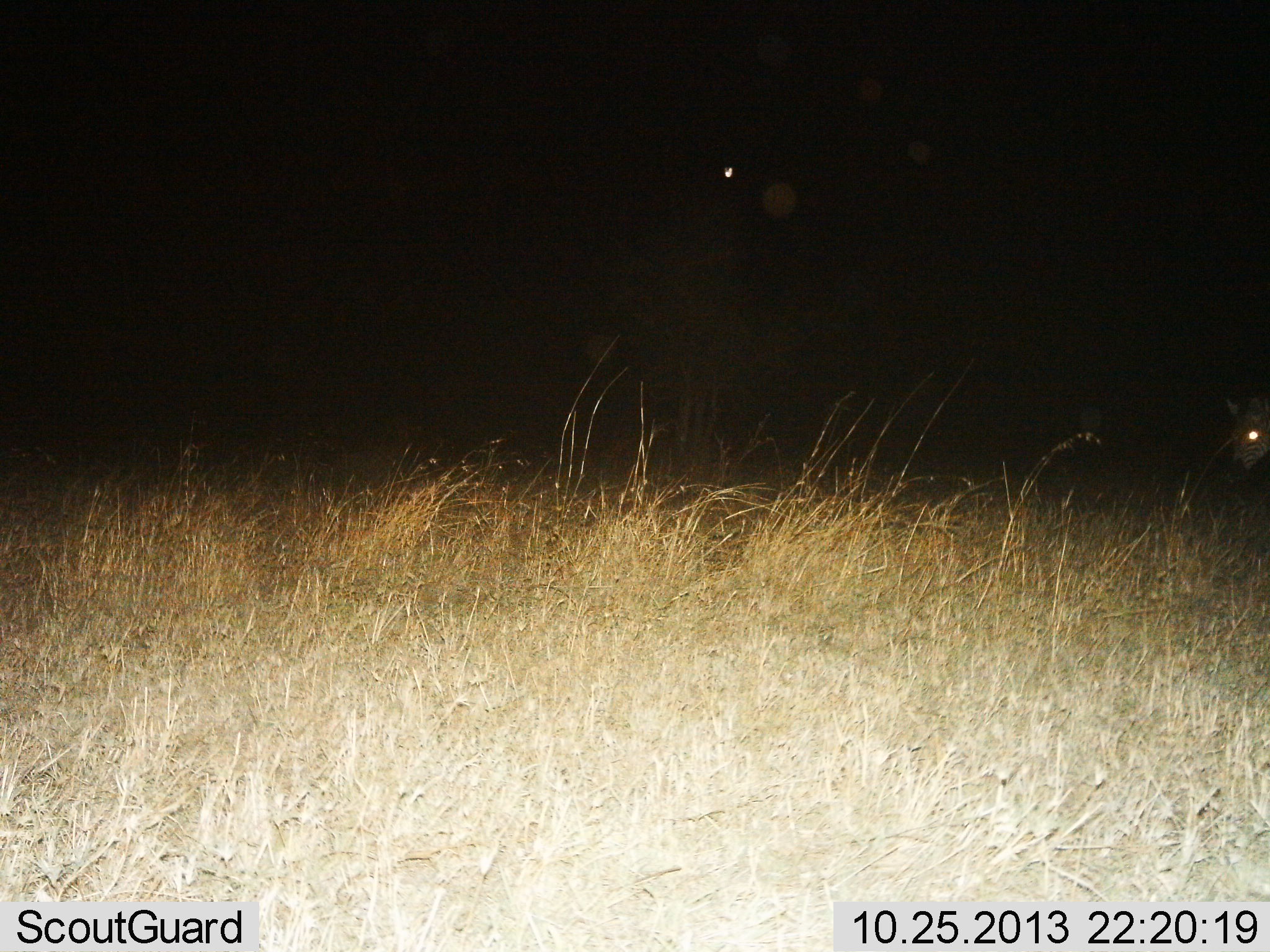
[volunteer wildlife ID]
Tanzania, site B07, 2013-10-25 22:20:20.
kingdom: Animalia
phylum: Chordata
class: Mammalia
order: Perissodactyla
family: Equidae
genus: Equus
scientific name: Equus quagga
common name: plains zebra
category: zebra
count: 1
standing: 20%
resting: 10%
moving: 50%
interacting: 0%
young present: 0%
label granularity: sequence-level